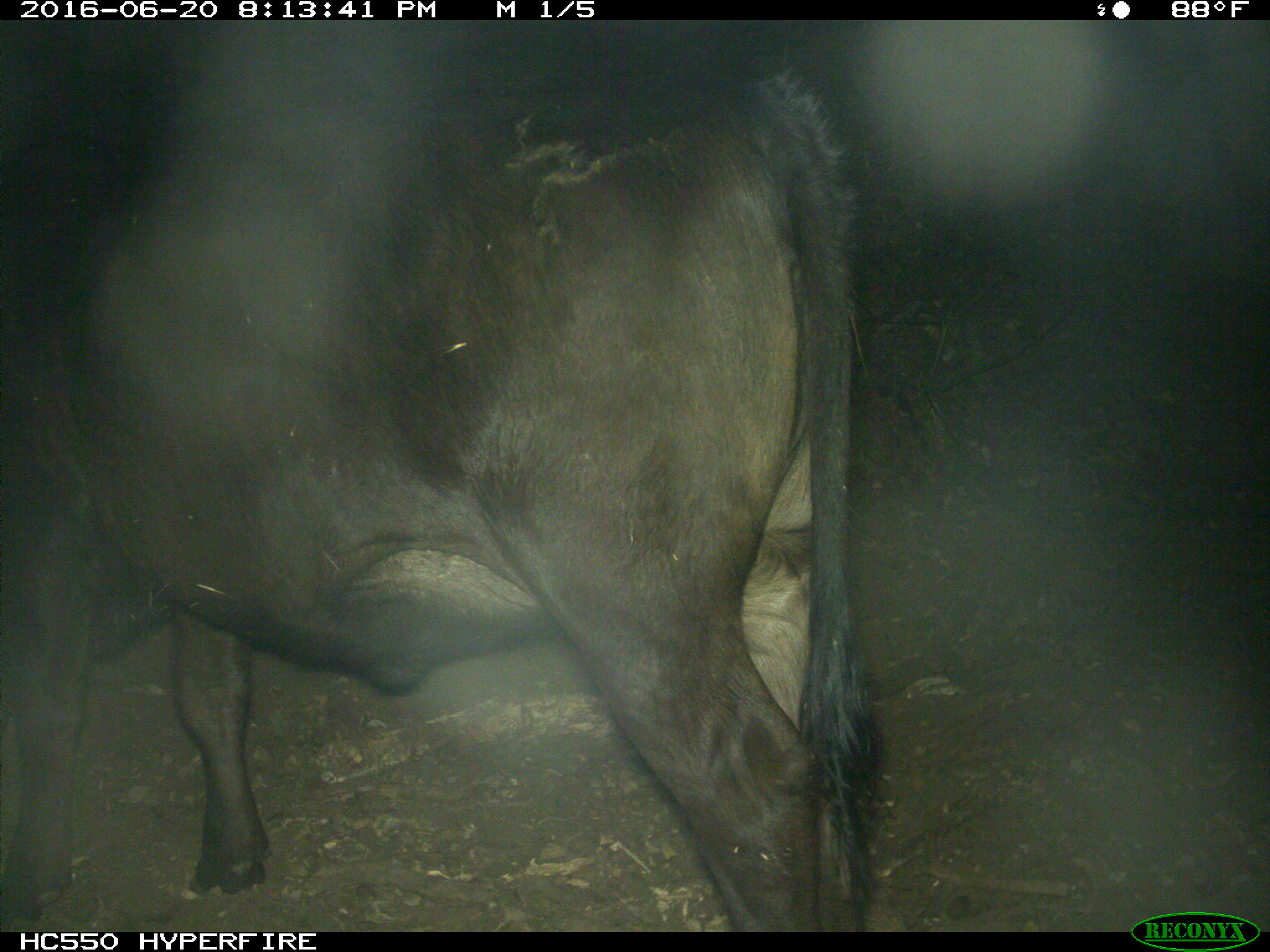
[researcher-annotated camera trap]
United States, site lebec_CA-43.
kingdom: Animalia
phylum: Chordata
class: Mammalia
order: Artiodactyla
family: Bovidae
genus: Bos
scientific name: Bos taurus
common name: domestic cow